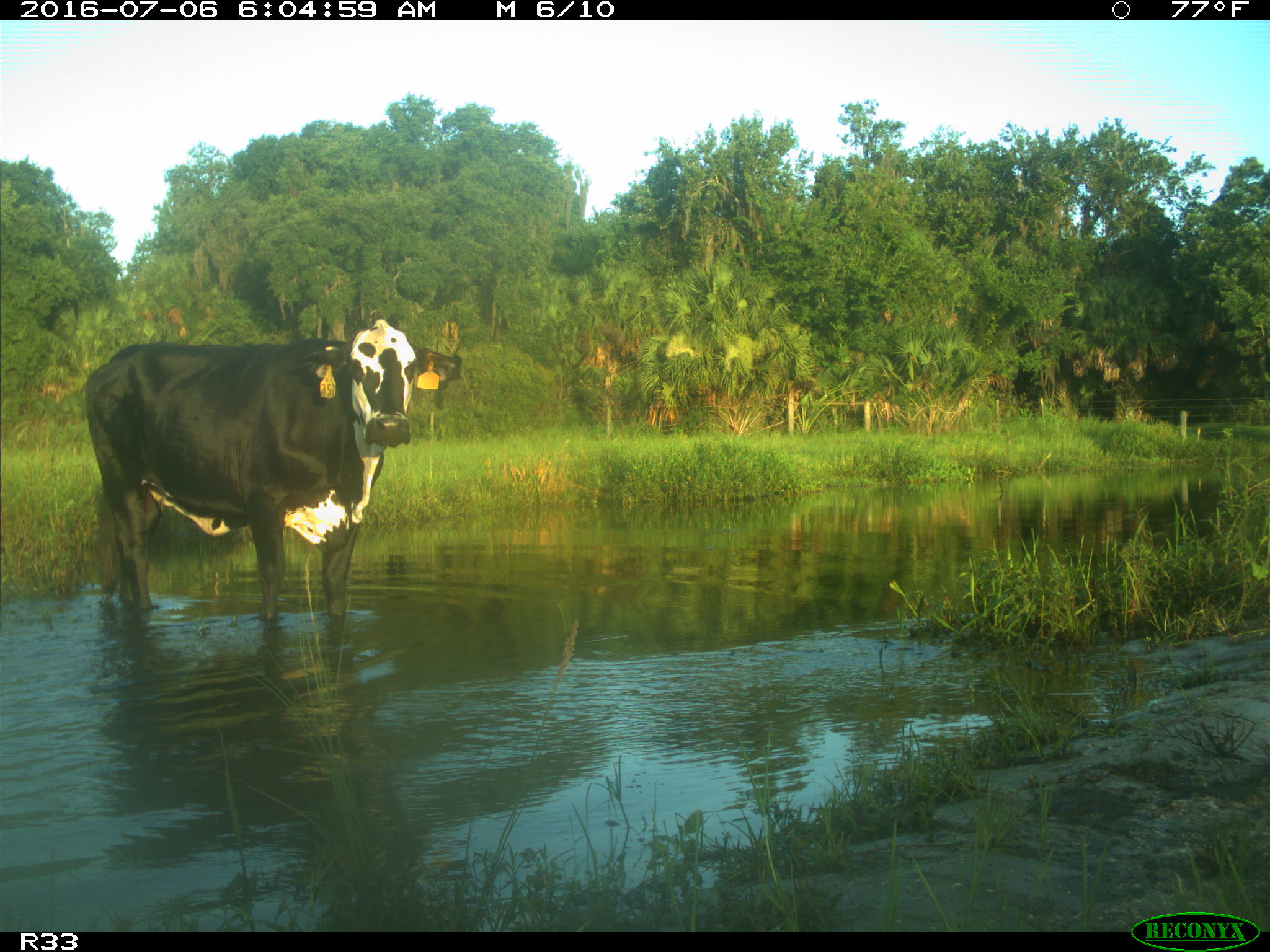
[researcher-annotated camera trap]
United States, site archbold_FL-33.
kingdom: Animalia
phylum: Chordata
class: Mammalia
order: Artiodactyla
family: Bovidae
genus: Bos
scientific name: Bos taurus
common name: domestic cow